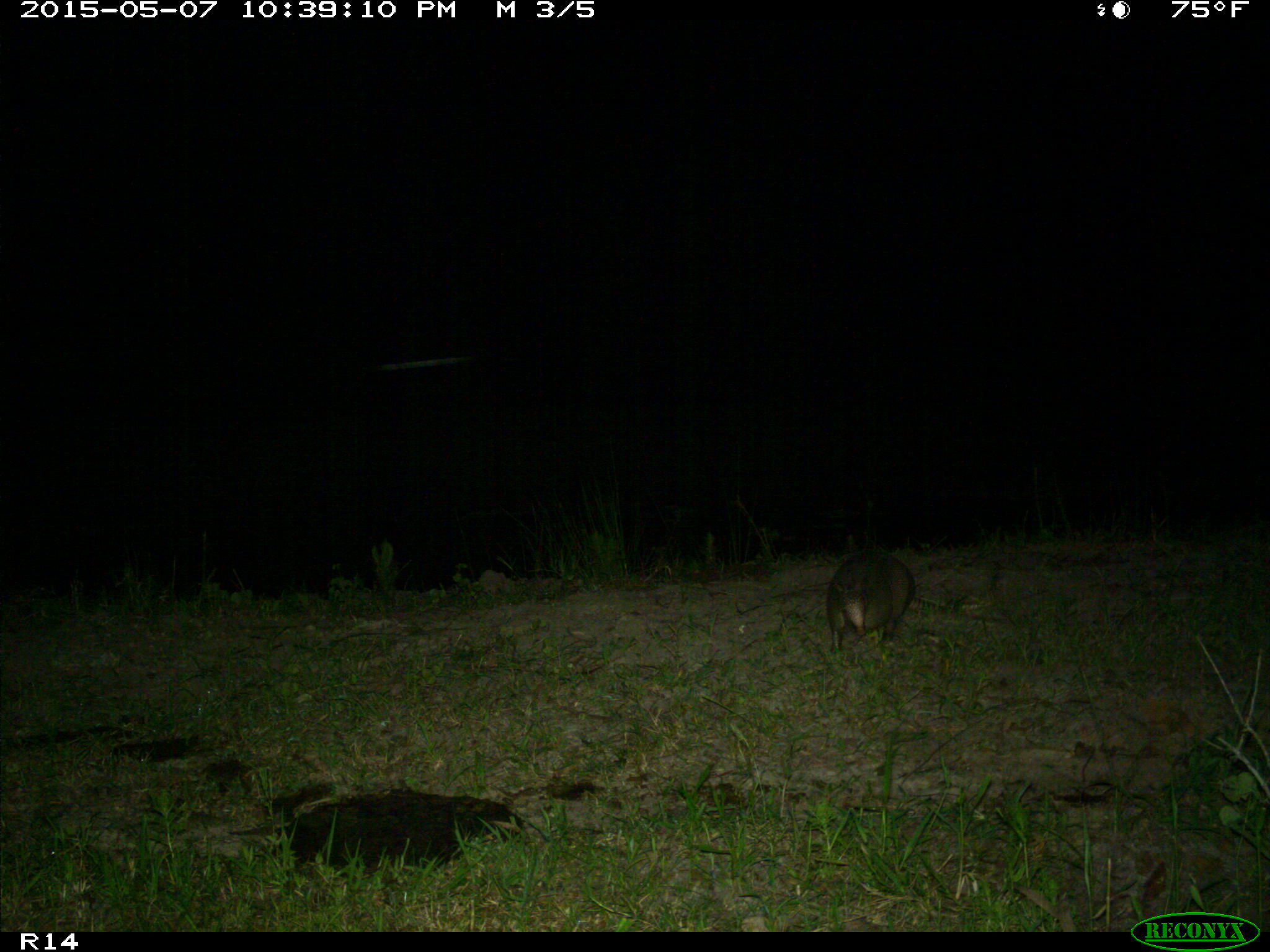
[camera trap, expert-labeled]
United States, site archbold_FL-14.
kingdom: Animalia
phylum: Chordata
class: Mammalia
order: Cingulata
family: Dasypodidae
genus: Dasypus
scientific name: Dasypus novemcinctus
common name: nine-banded armadillo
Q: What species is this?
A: Dasypus novemcinctus (nine-banded armadillo).